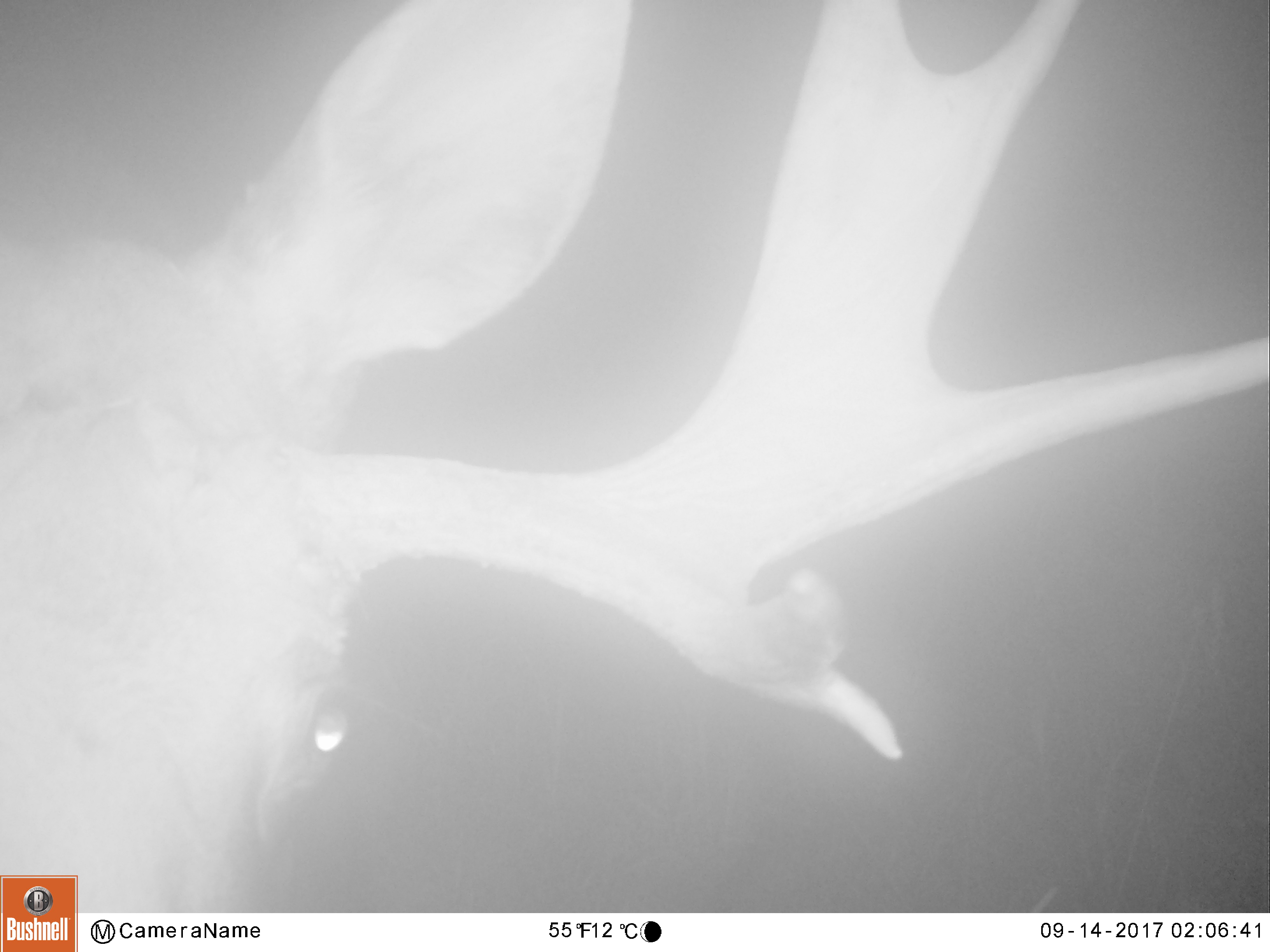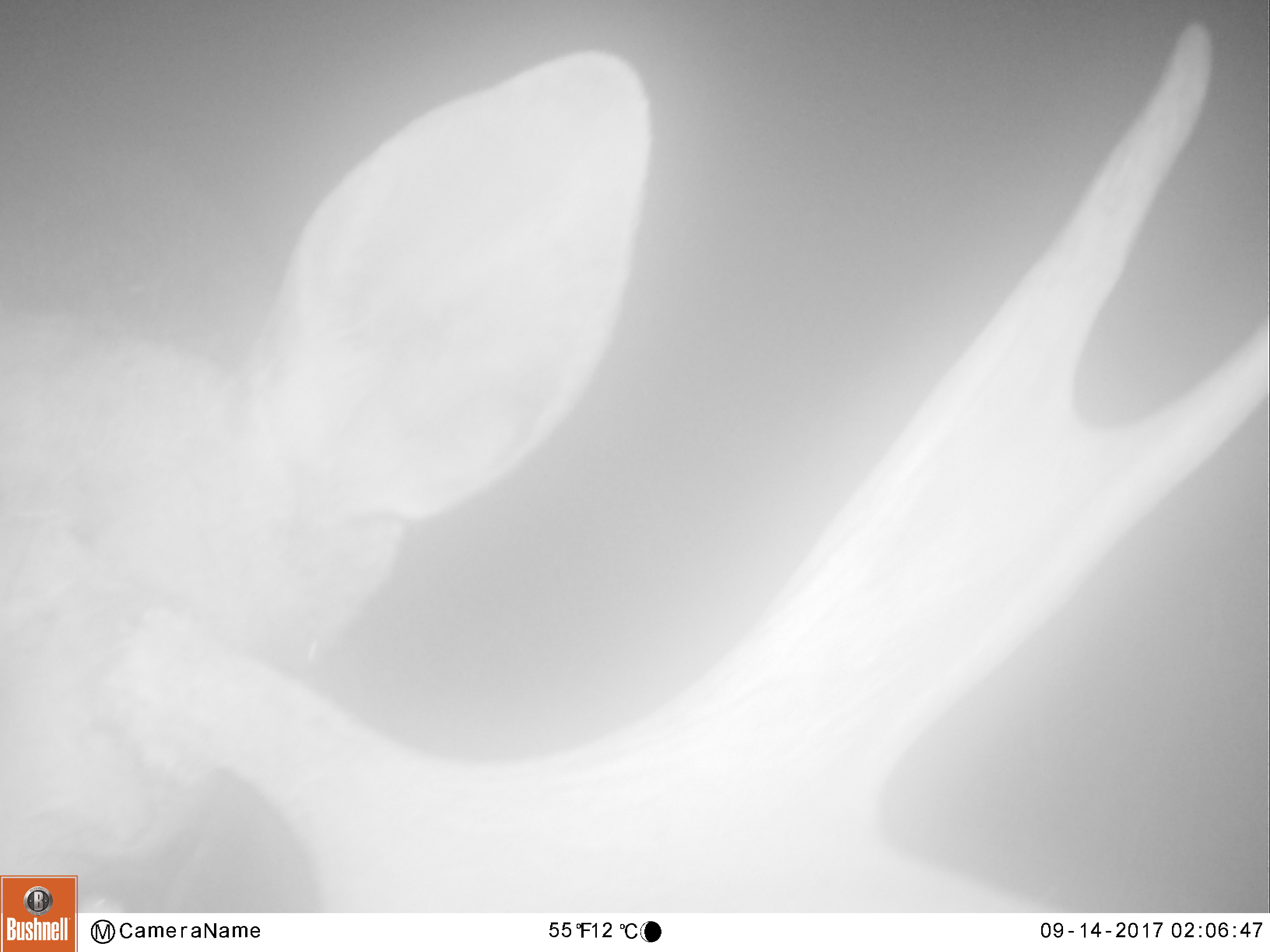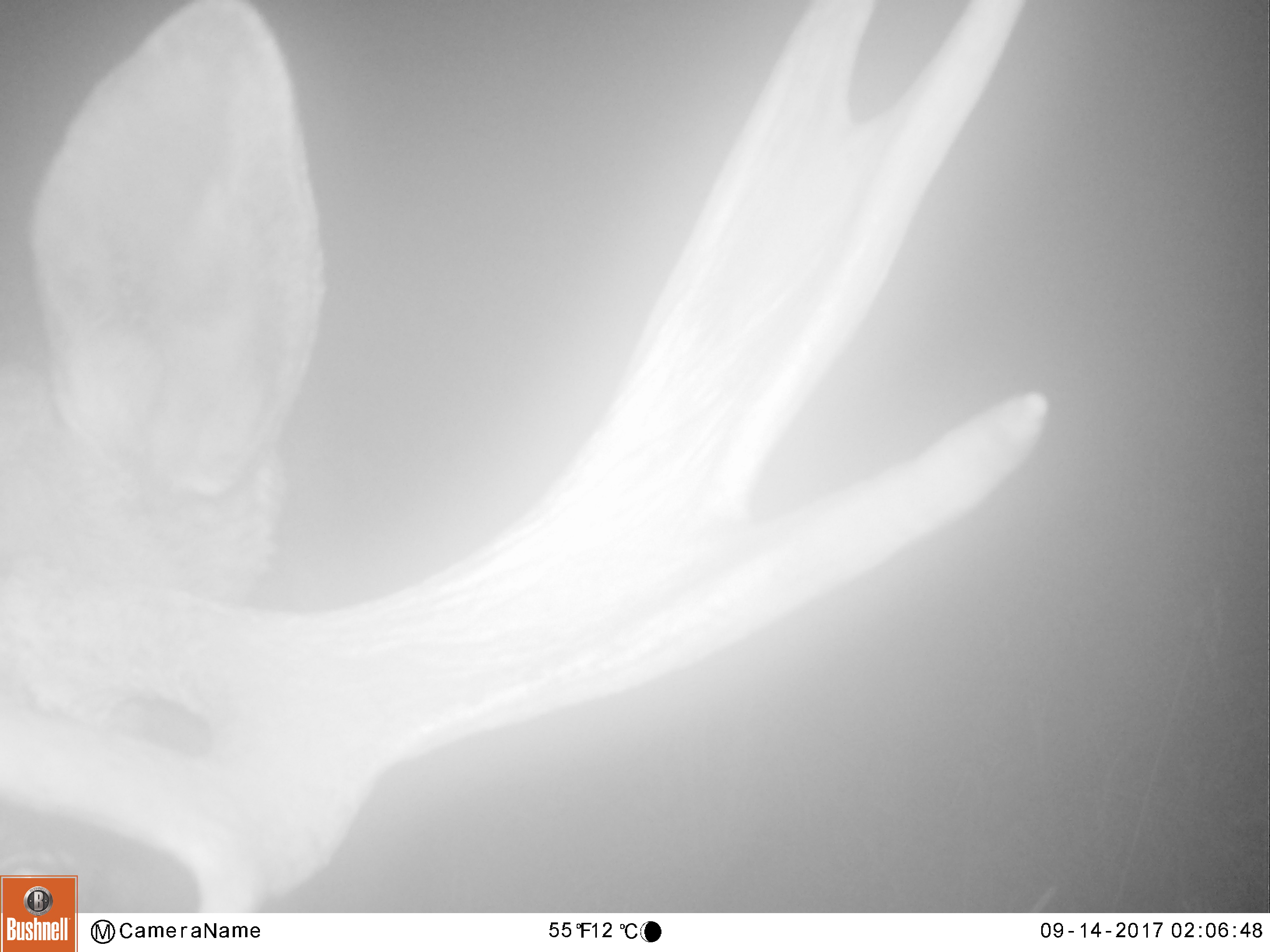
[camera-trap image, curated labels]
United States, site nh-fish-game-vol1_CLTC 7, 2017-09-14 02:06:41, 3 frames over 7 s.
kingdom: Animalia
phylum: Chordata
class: Mammalia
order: Artiodactyla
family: Cervidae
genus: Alces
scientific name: Alces alces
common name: moose